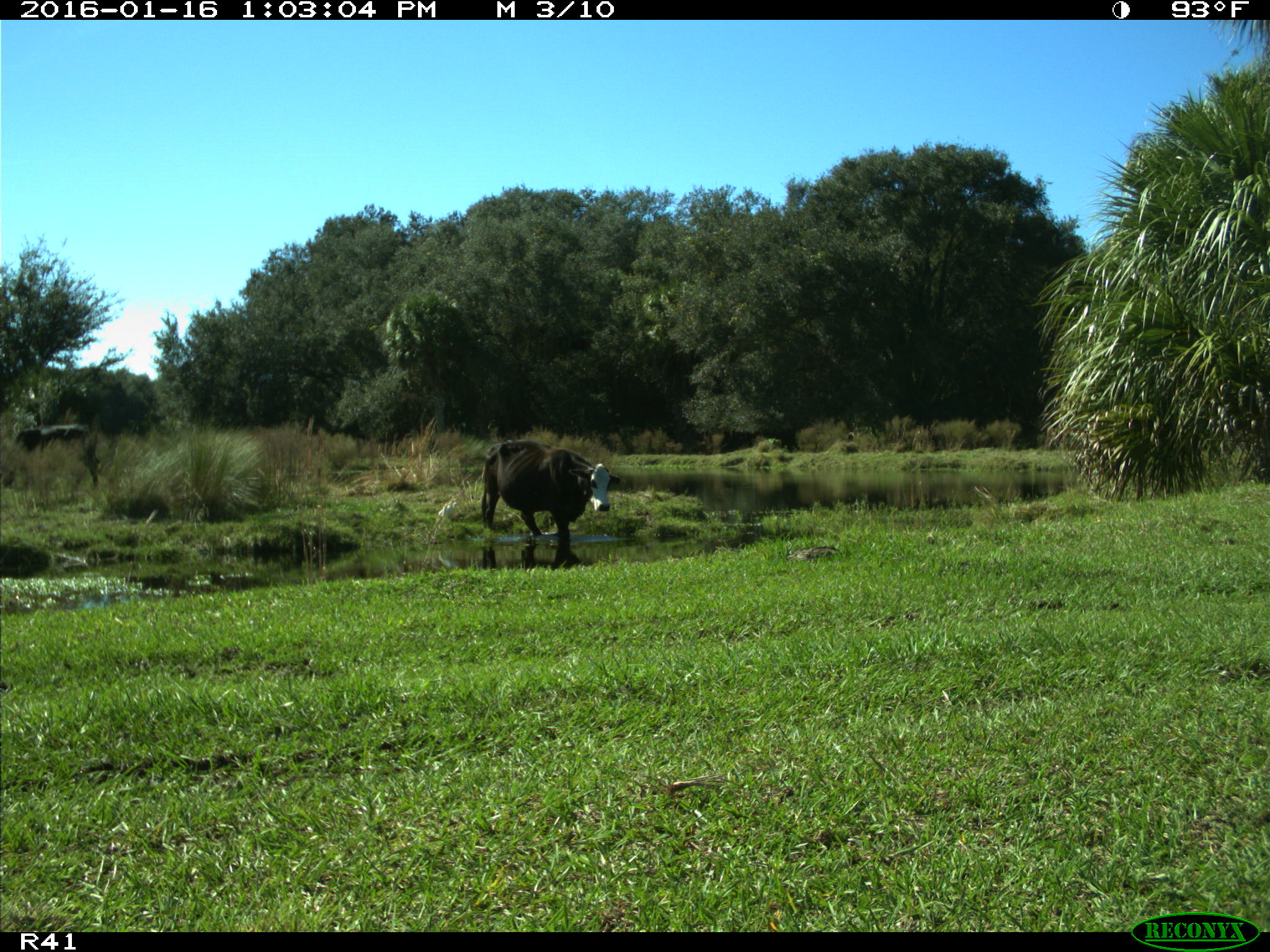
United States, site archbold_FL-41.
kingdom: Animalia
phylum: Chordata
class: Mammalia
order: Artiodactyla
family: Bovidae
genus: Bos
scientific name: Bos taurus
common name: domestic cow